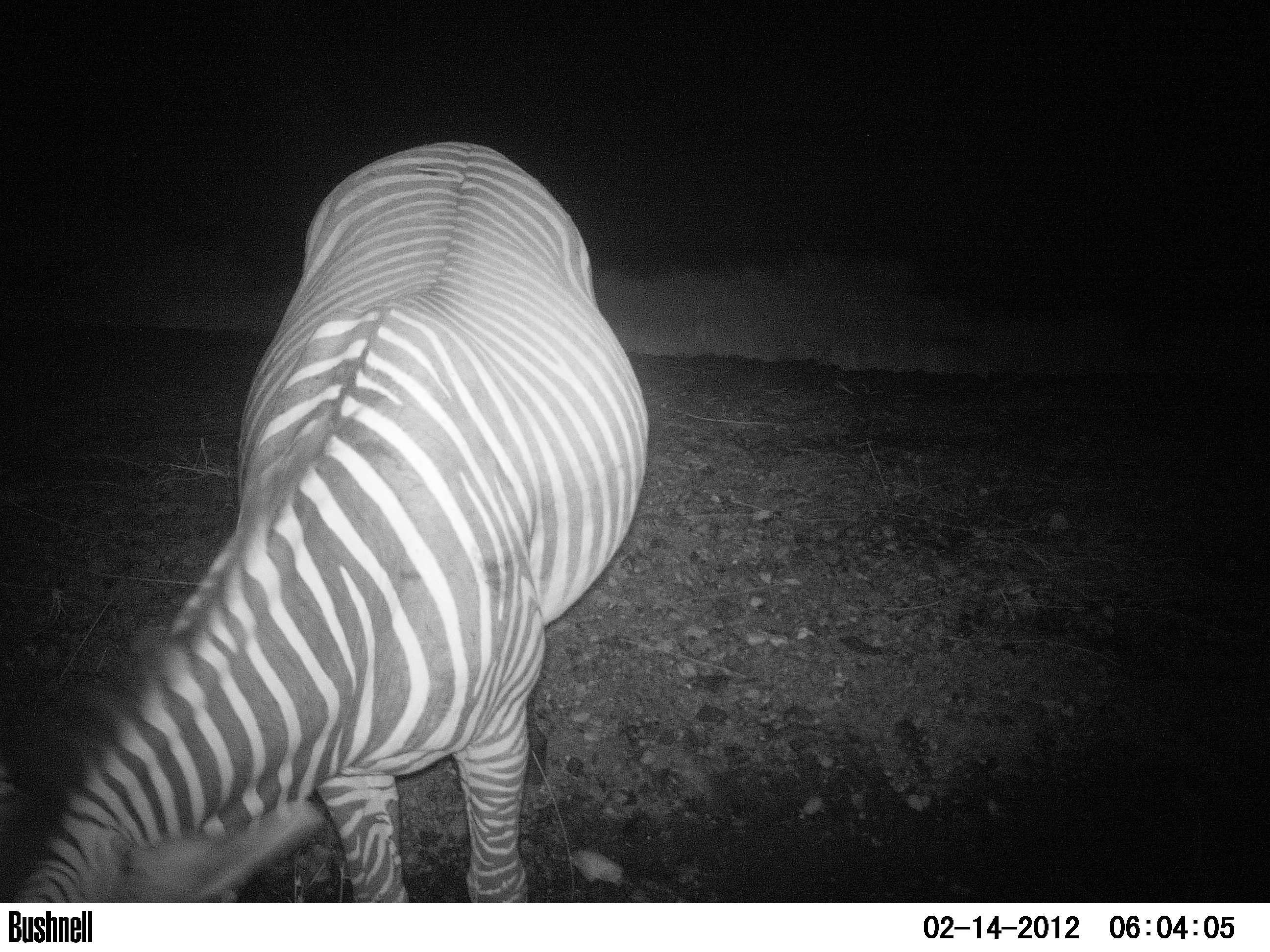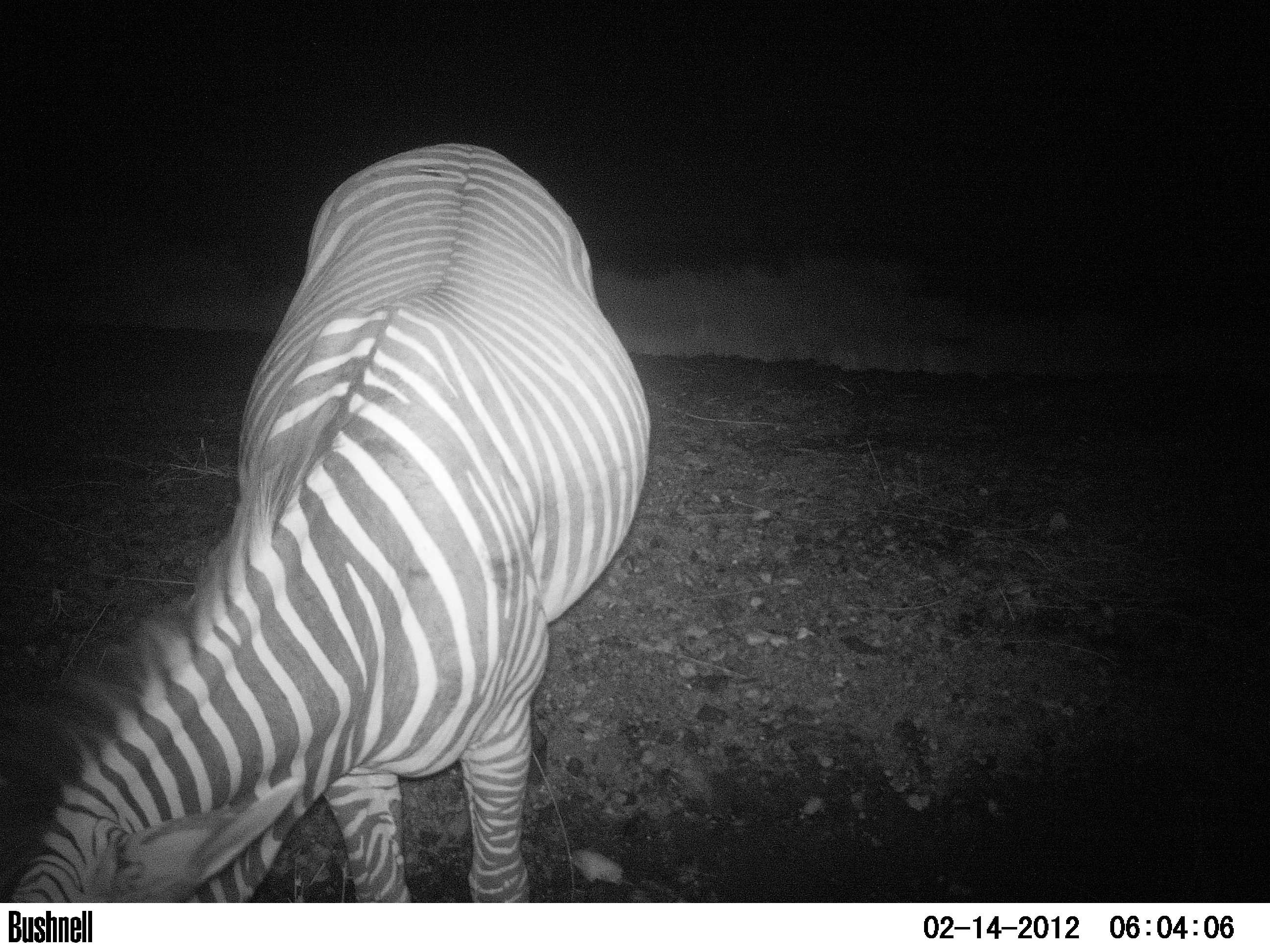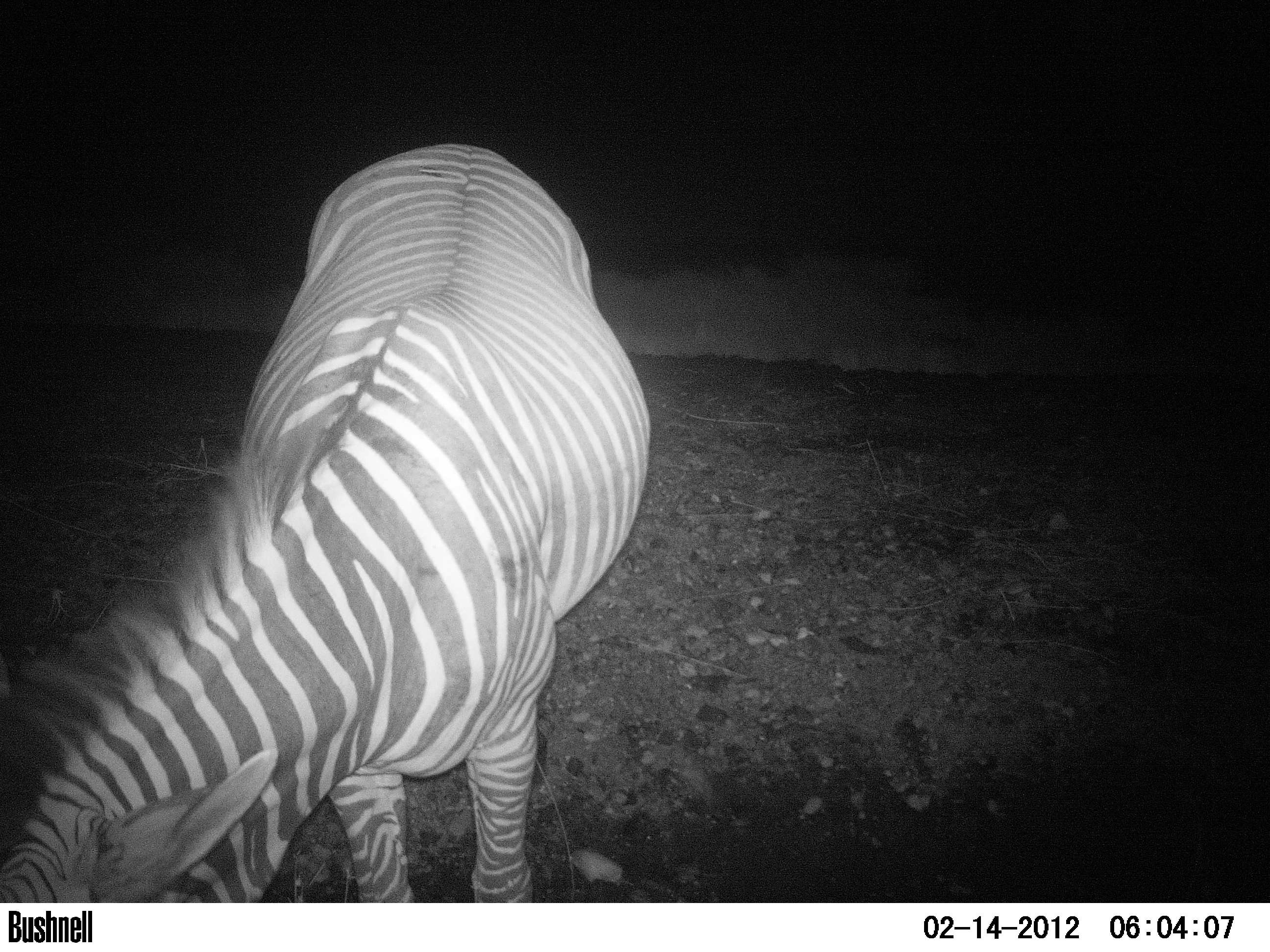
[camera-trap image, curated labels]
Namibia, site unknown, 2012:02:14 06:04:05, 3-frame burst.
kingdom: Animalia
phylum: Chordata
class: Mammalia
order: Perissodactyla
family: Equidae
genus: Equus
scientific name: Equus zebra hartmannae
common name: hartmann's mountain zebra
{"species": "Equus zebra hartmannae (hartmann's mountain zebra)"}